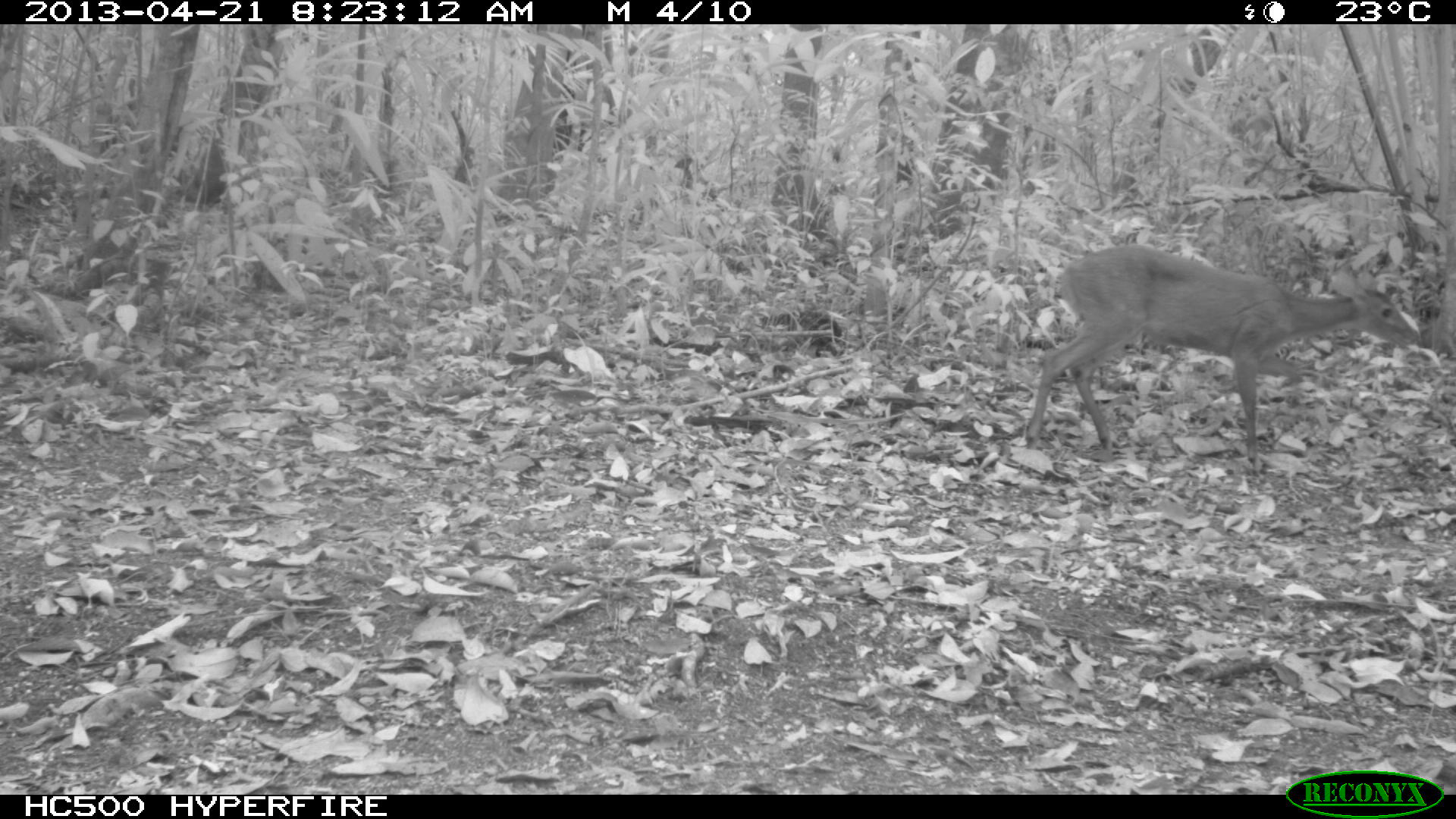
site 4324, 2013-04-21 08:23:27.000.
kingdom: Animalia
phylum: Chordata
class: Mammalia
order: Artiodactyla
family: Cervidae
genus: Mazama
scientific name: Mazama temama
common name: central american red brocket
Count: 1.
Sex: female.